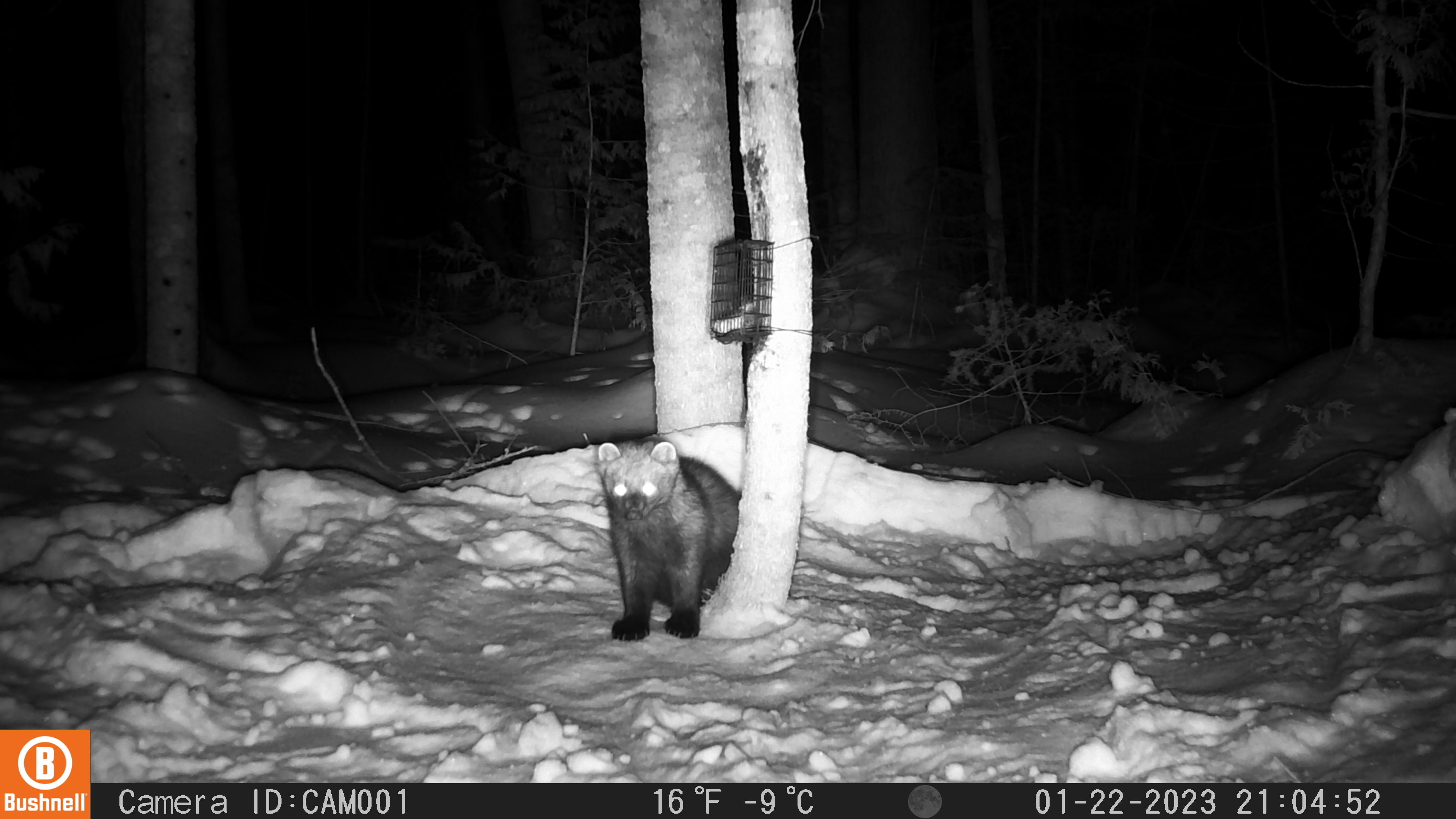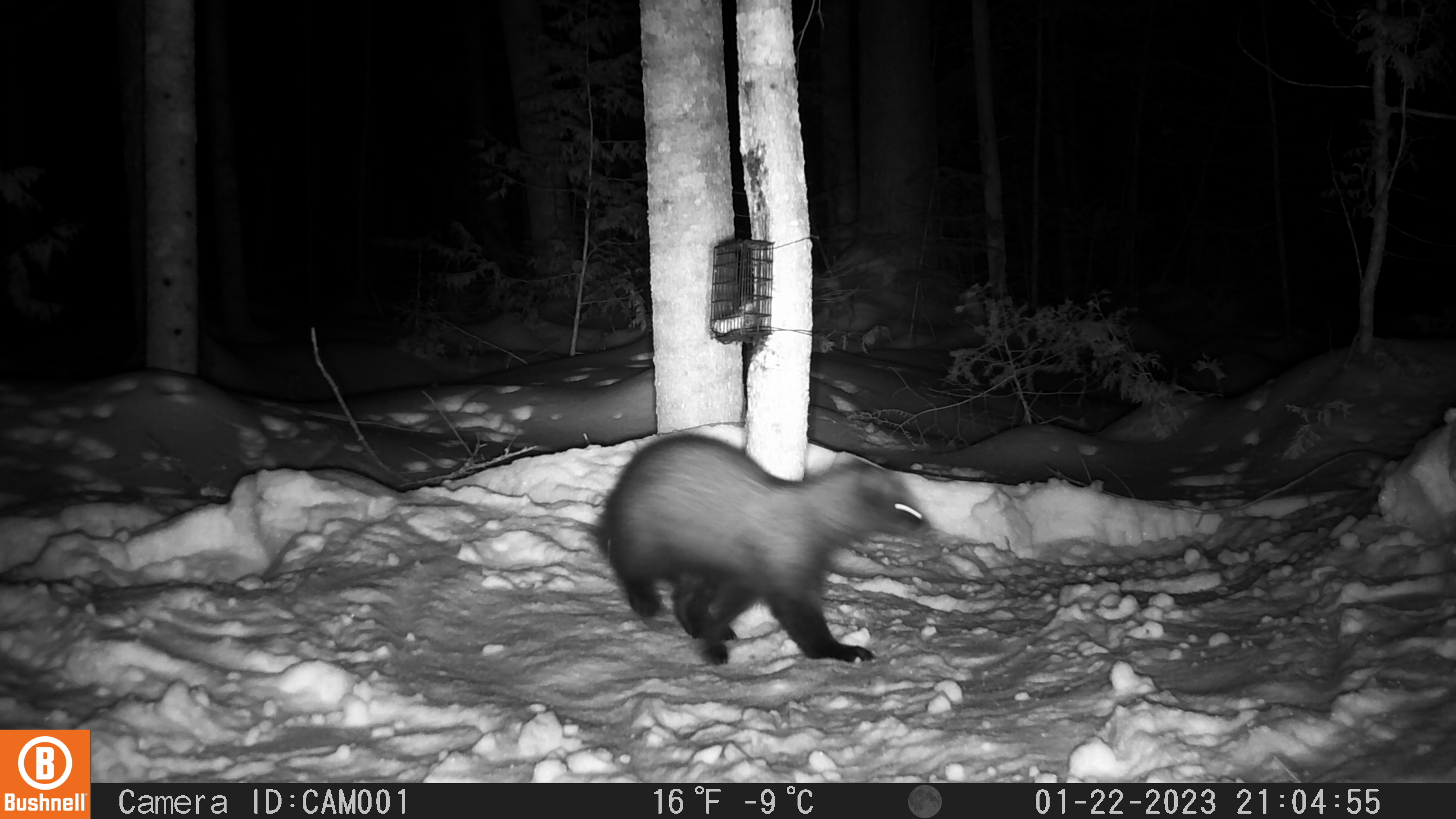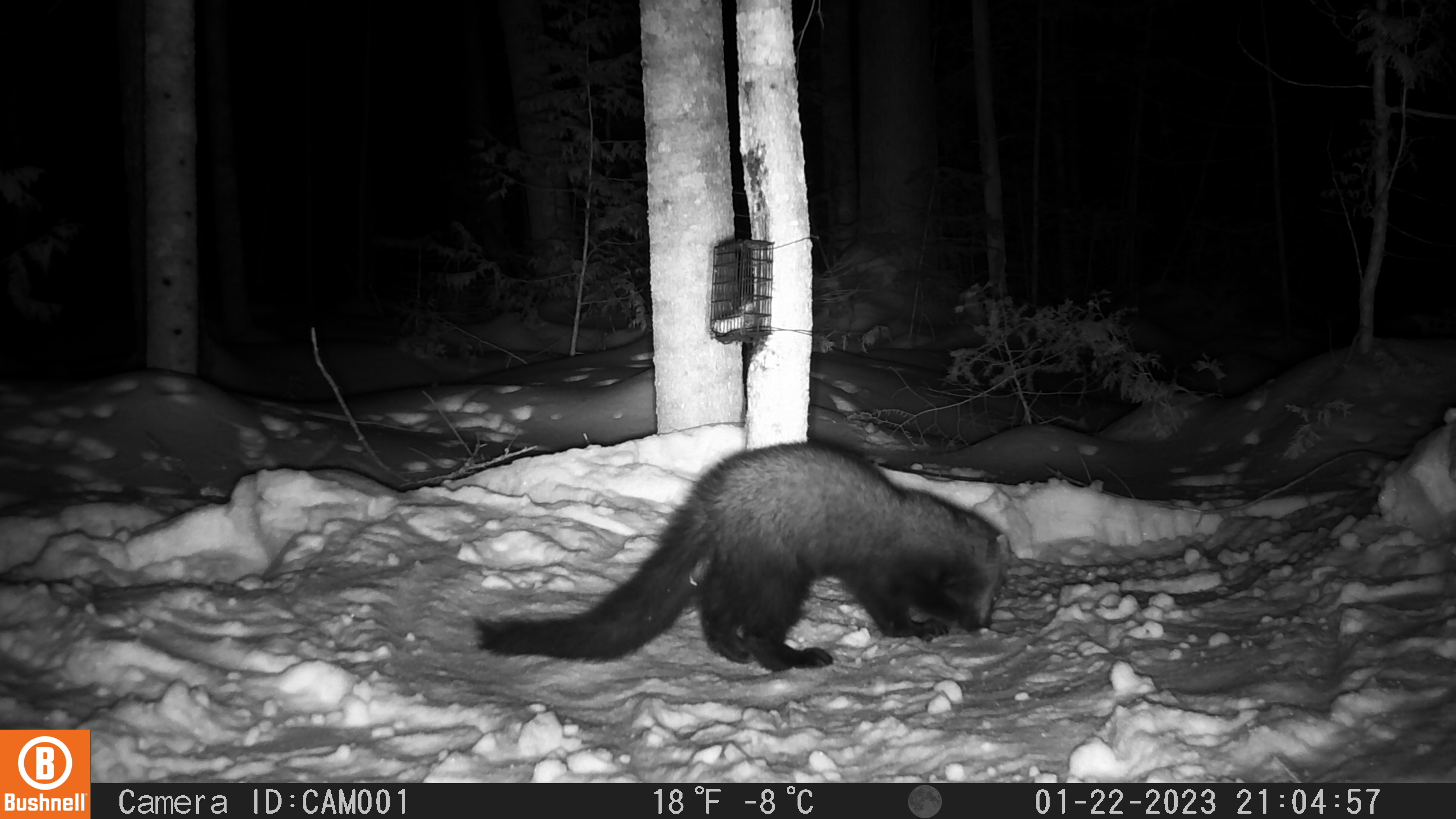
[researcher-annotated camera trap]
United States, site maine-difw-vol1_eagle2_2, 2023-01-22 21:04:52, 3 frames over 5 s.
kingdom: Animalia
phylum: Chordata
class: Mammalia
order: Carnivora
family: Mustelidae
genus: Pekania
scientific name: Pekania pennanti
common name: fisher